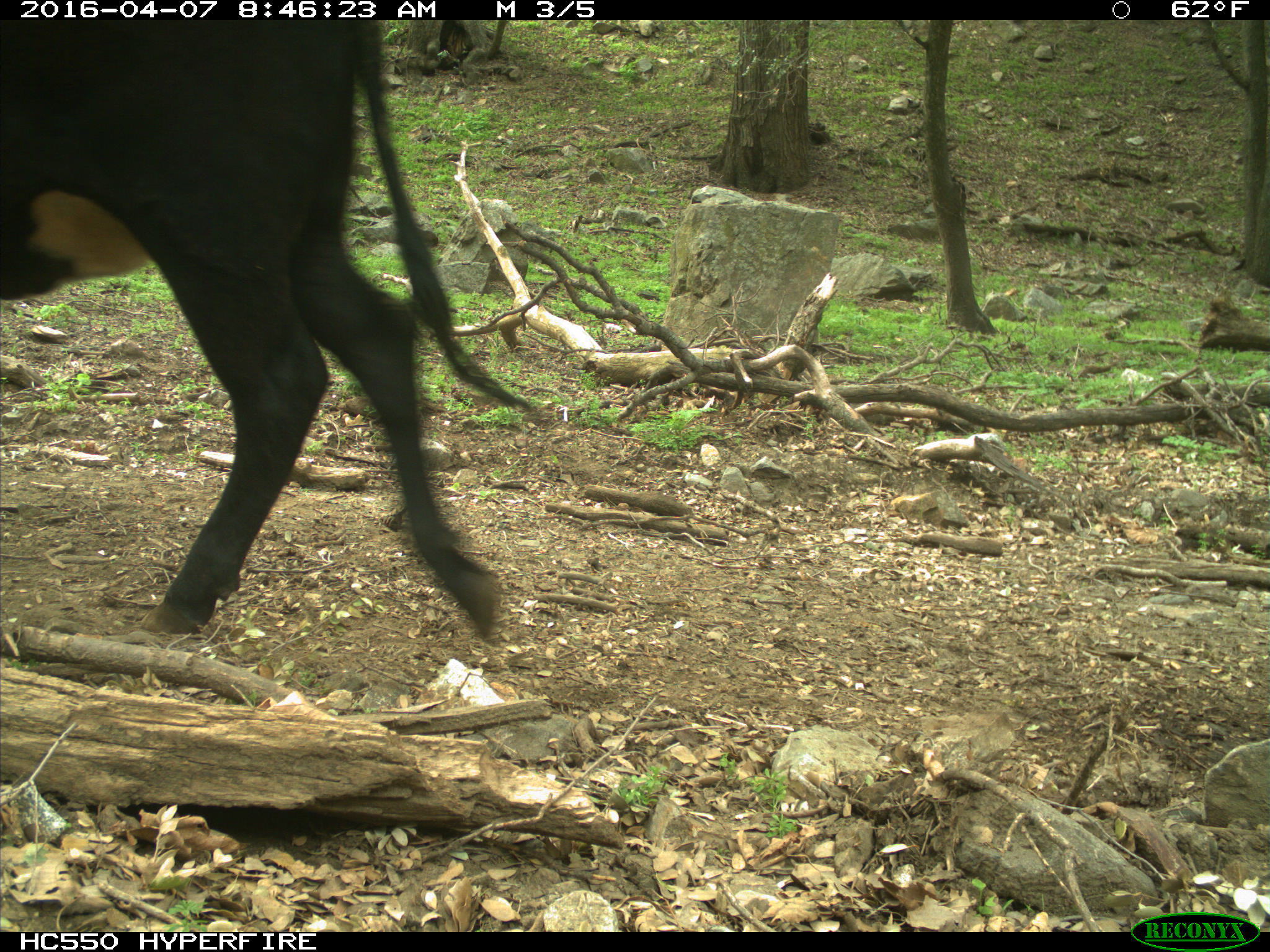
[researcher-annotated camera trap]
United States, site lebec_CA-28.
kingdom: Animalia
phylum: Chordata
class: Mammalia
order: Artiodactyla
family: Bovidae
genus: Bos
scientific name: Bos taurus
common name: domestic cow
Bos taurus (domestic cow).